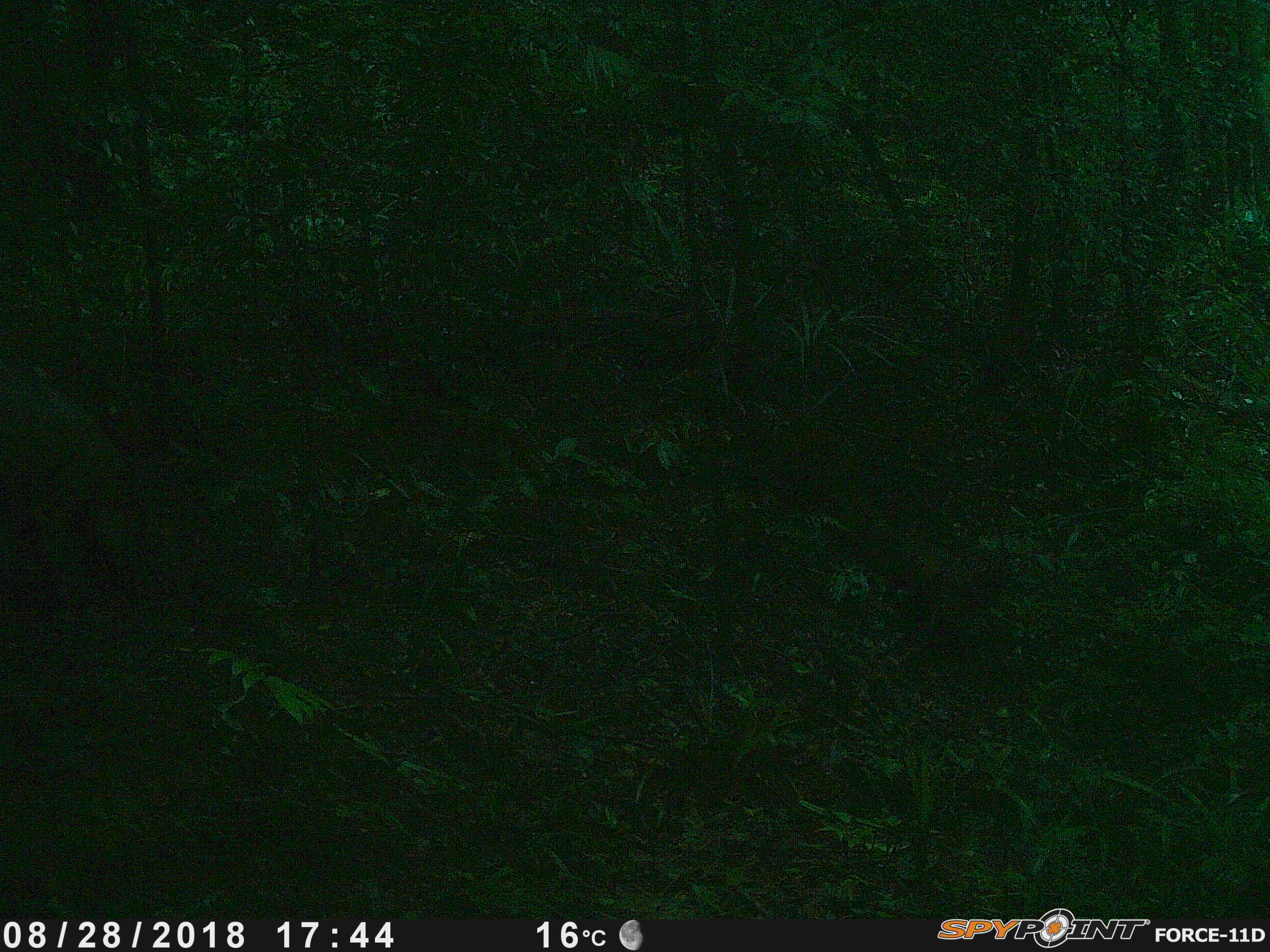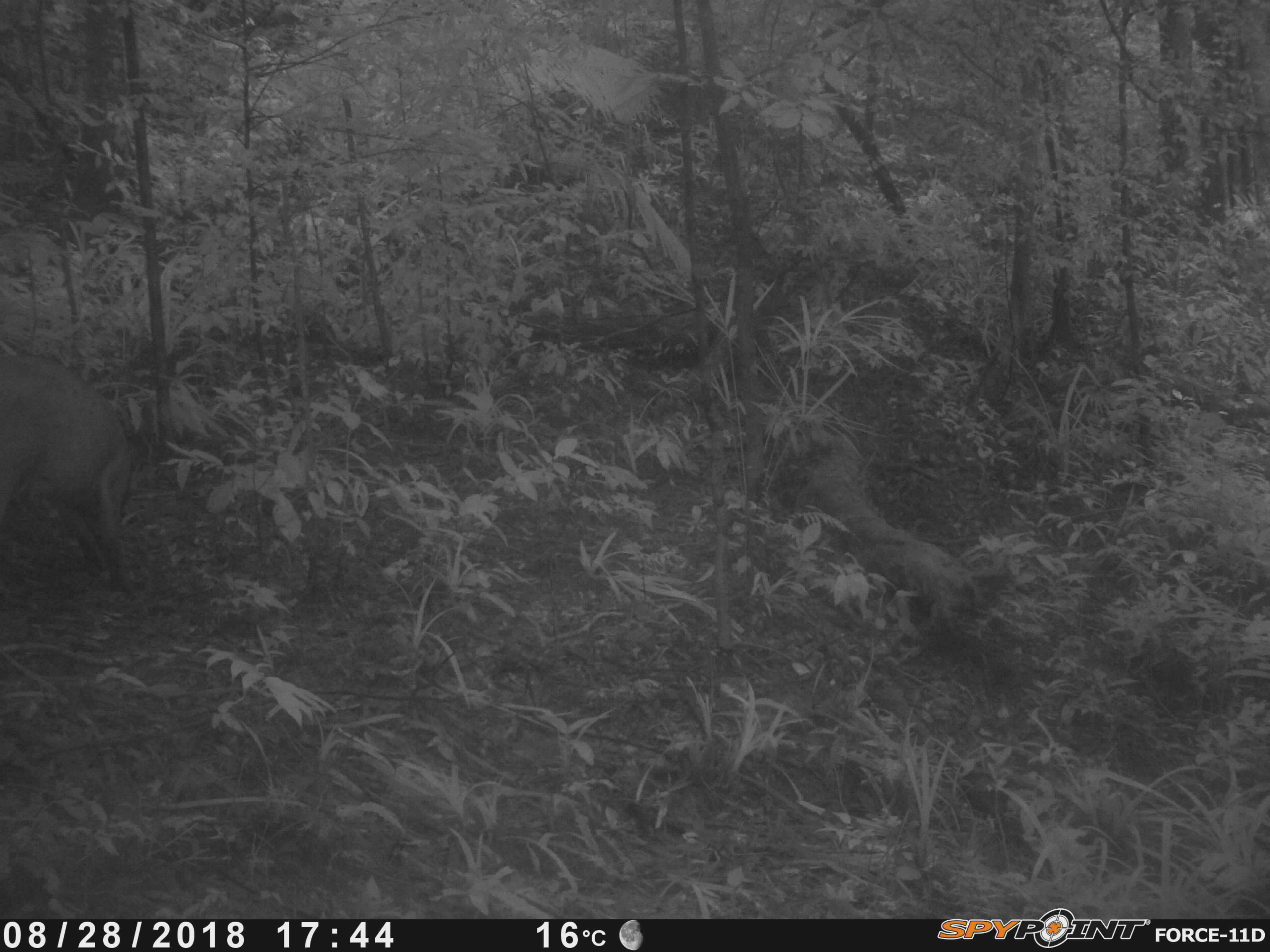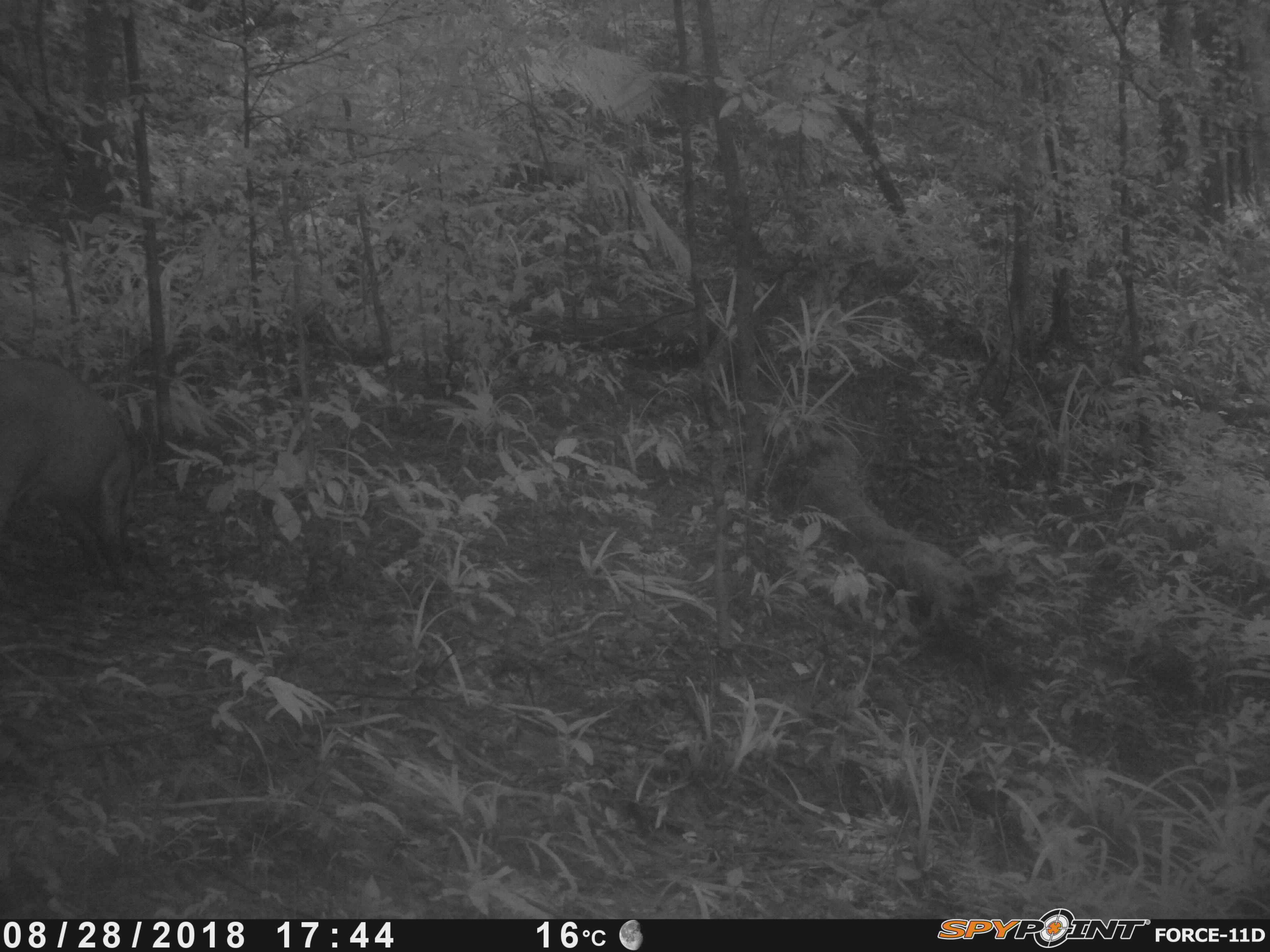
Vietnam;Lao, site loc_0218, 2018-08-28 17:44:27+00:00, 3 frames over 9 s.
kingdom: Animalia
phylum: Chordata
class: Mammalia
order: Artiodactyla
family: Suidae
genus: Sus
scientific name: Sus scrofa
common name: eurasian wild pig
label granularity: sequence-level